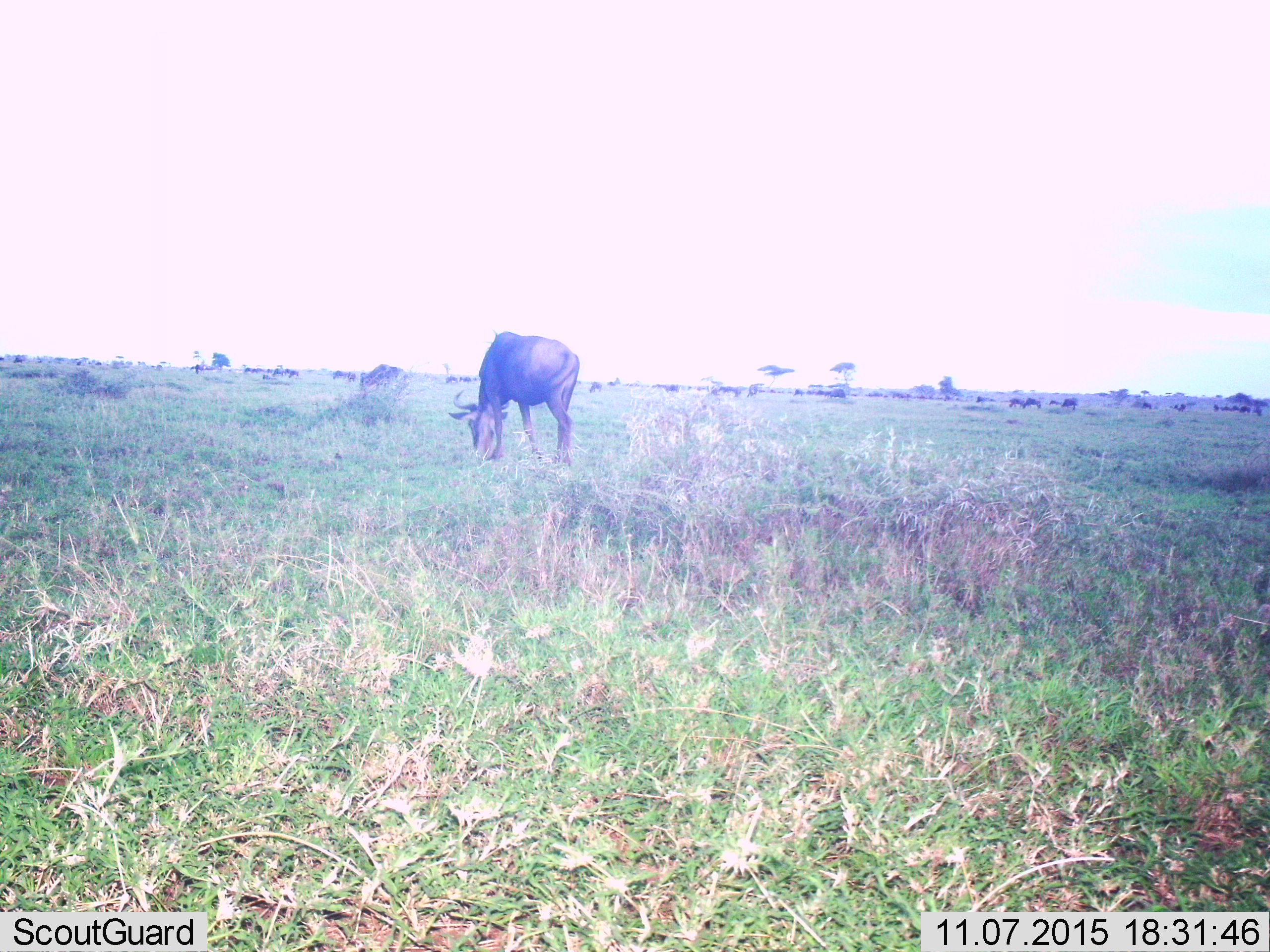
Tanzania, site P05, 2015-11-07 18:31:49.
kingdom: Animalia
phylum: Chordata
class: Mammalia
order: Artiodactyla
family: Bovidae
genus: Connochaetes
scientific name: Connochaetes taurinus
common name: blue wildebeest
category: wildebeest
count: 11-50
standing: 0%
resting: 0%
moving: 20%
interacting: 0%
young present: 20%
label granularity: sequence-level